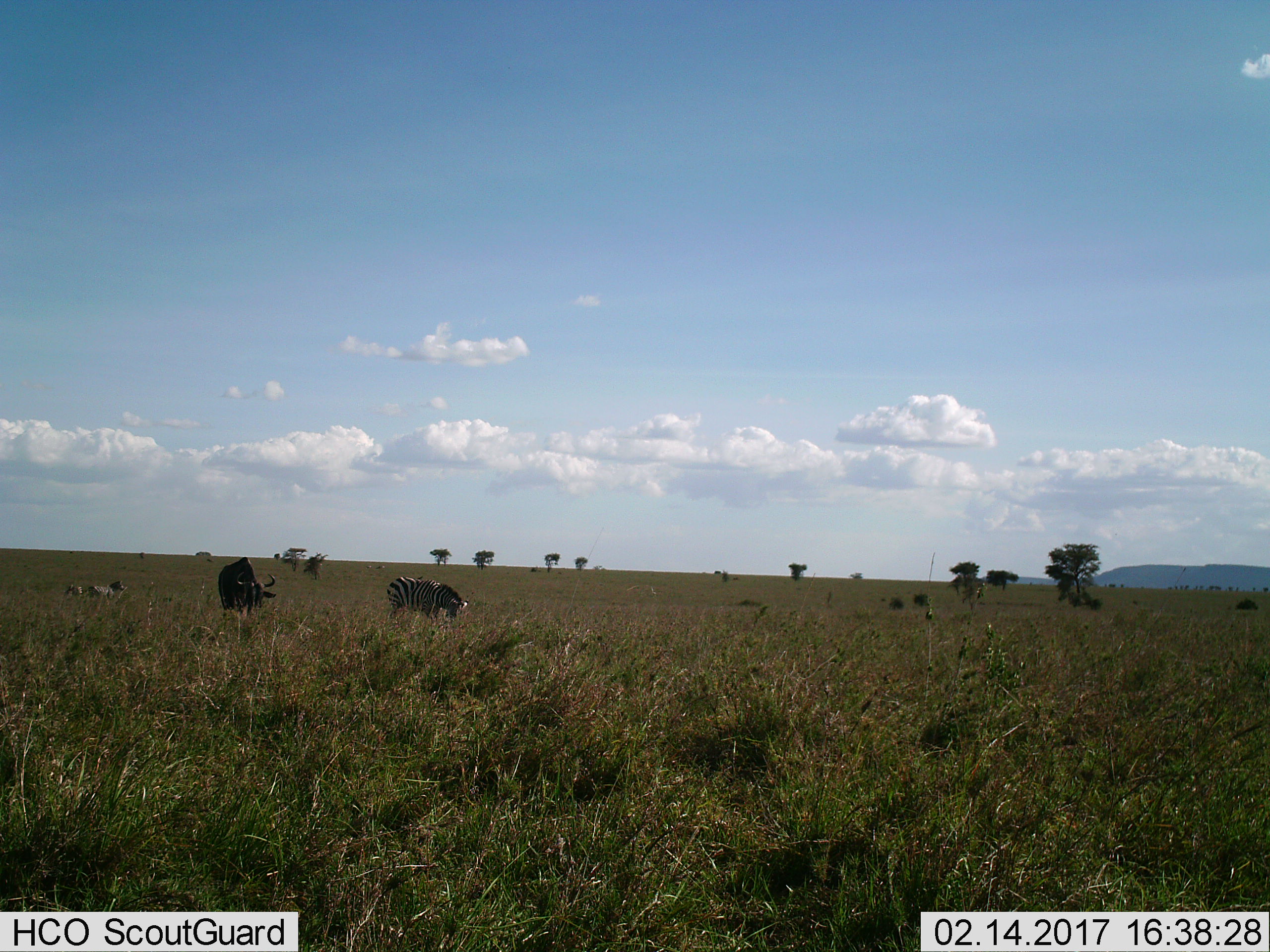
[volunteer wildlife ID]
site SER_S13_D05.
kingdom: Animalia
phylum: Chordata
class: Mammalia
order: Artiodactyla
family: Bovidae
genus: Connochaetes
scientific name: Connochaetes taurinus taurinus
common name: blue wildebeest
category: wildebeestblue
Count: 1.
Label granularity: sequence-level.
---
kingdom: Animalia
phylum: Chordata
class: Mammalia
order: Perissodactyla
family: Equidae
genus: Equus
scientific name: Equus quagga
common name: plains zebra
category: zebraplains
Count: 3.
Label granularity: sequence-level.